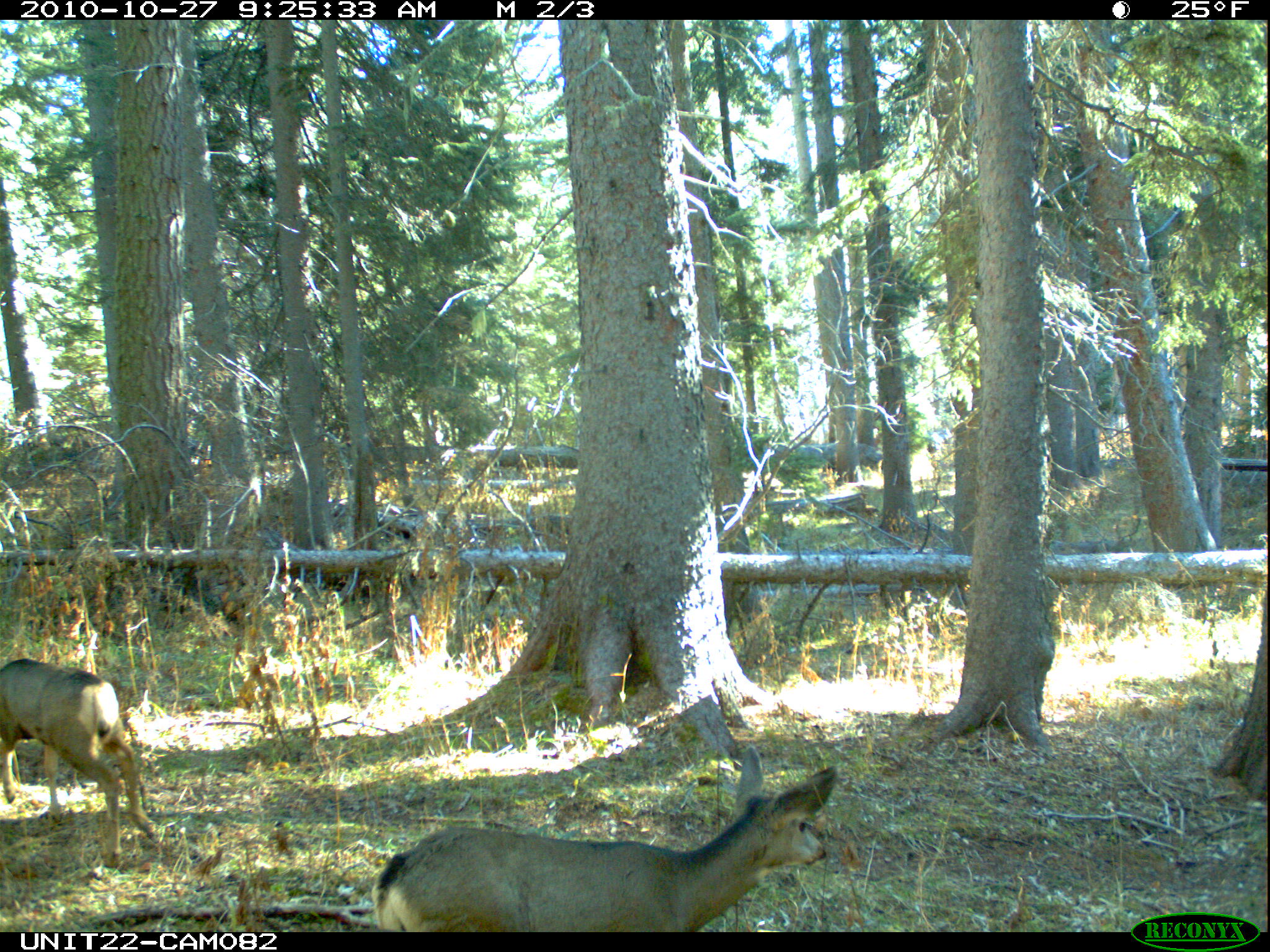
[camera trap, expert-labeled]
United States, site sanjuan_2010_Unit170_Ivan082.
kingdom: Animalia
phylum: Chordata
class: Mammalia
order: Artiodactyla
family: Cervidae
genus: Odocoileus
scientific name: Odocoileus hemionus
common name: mule deer